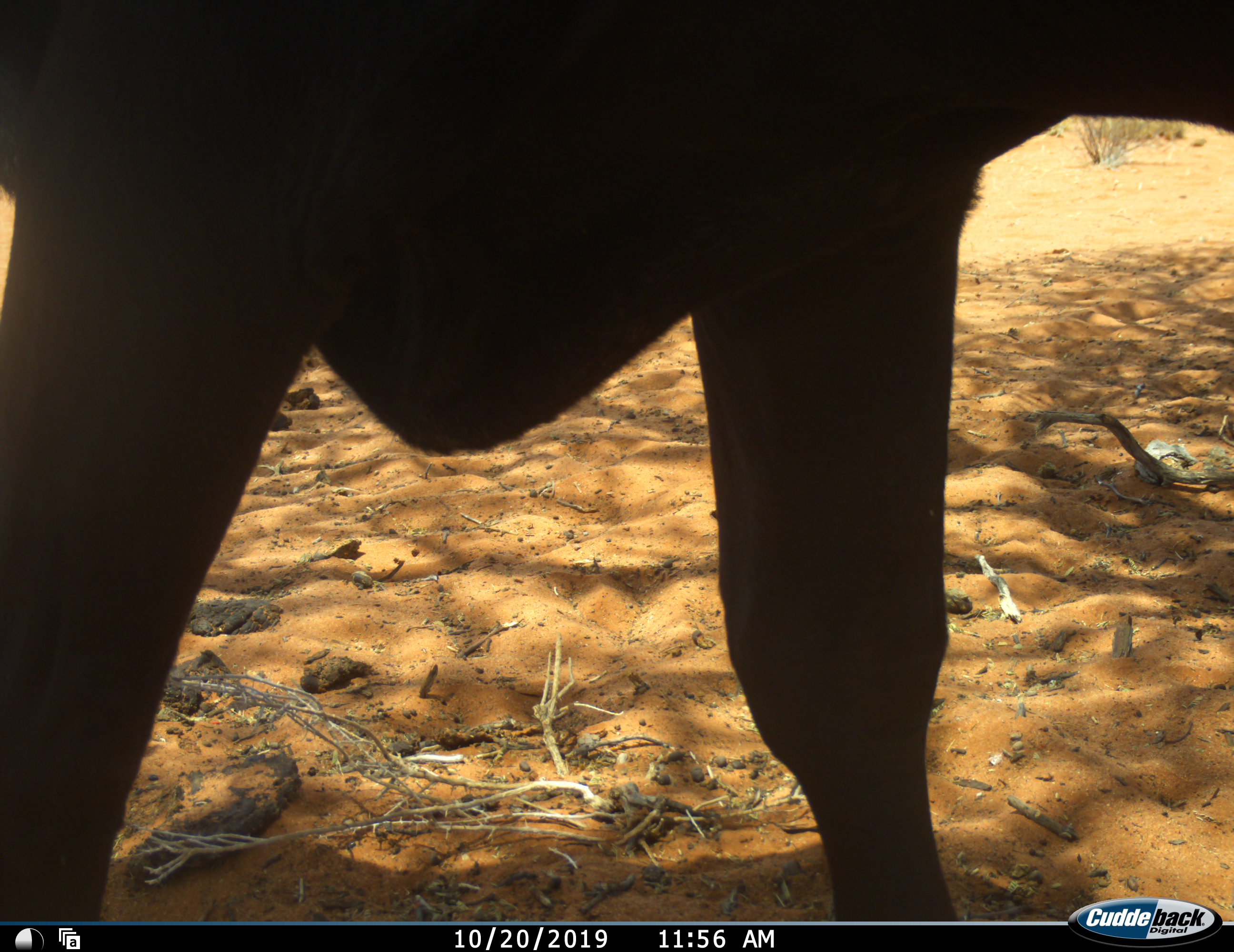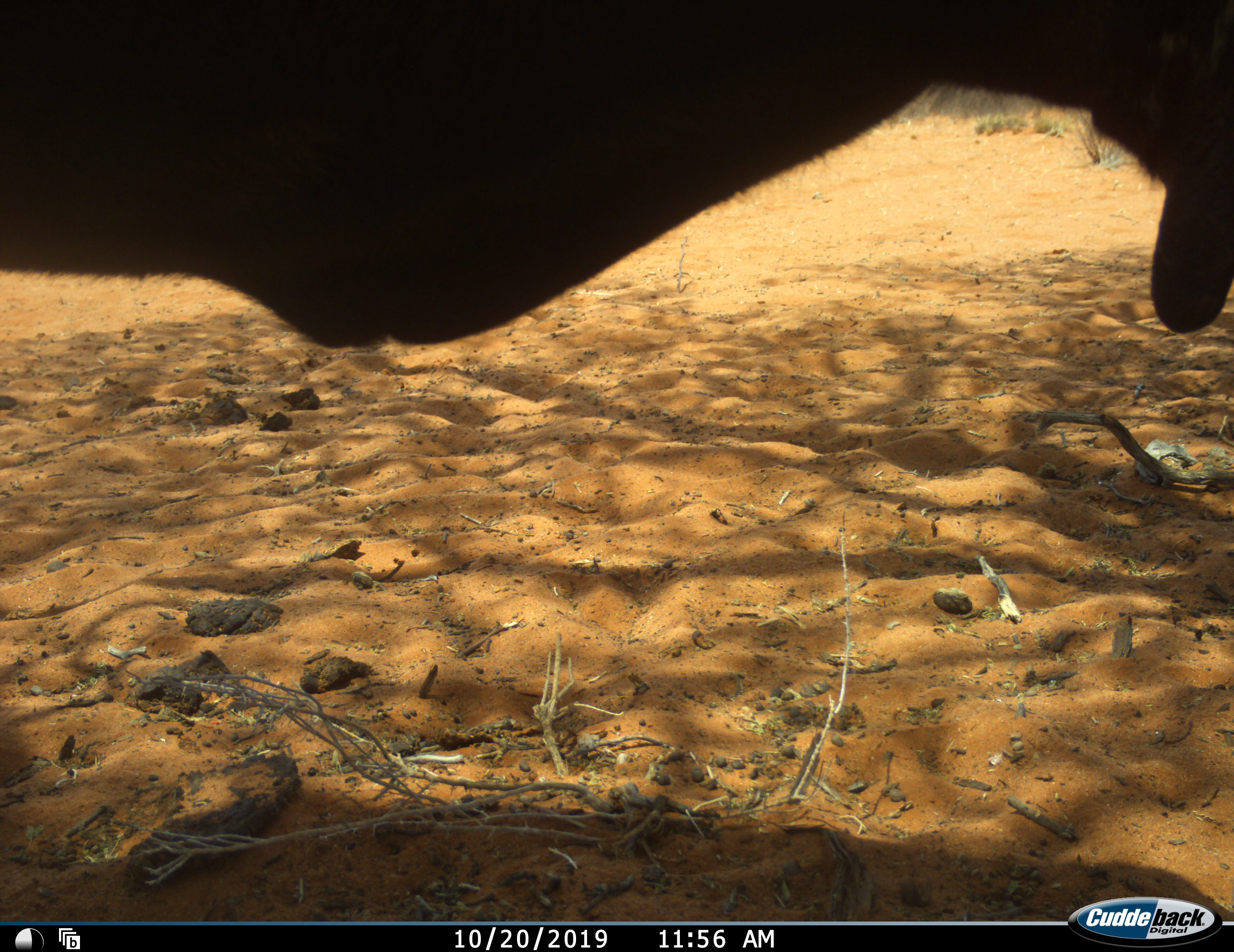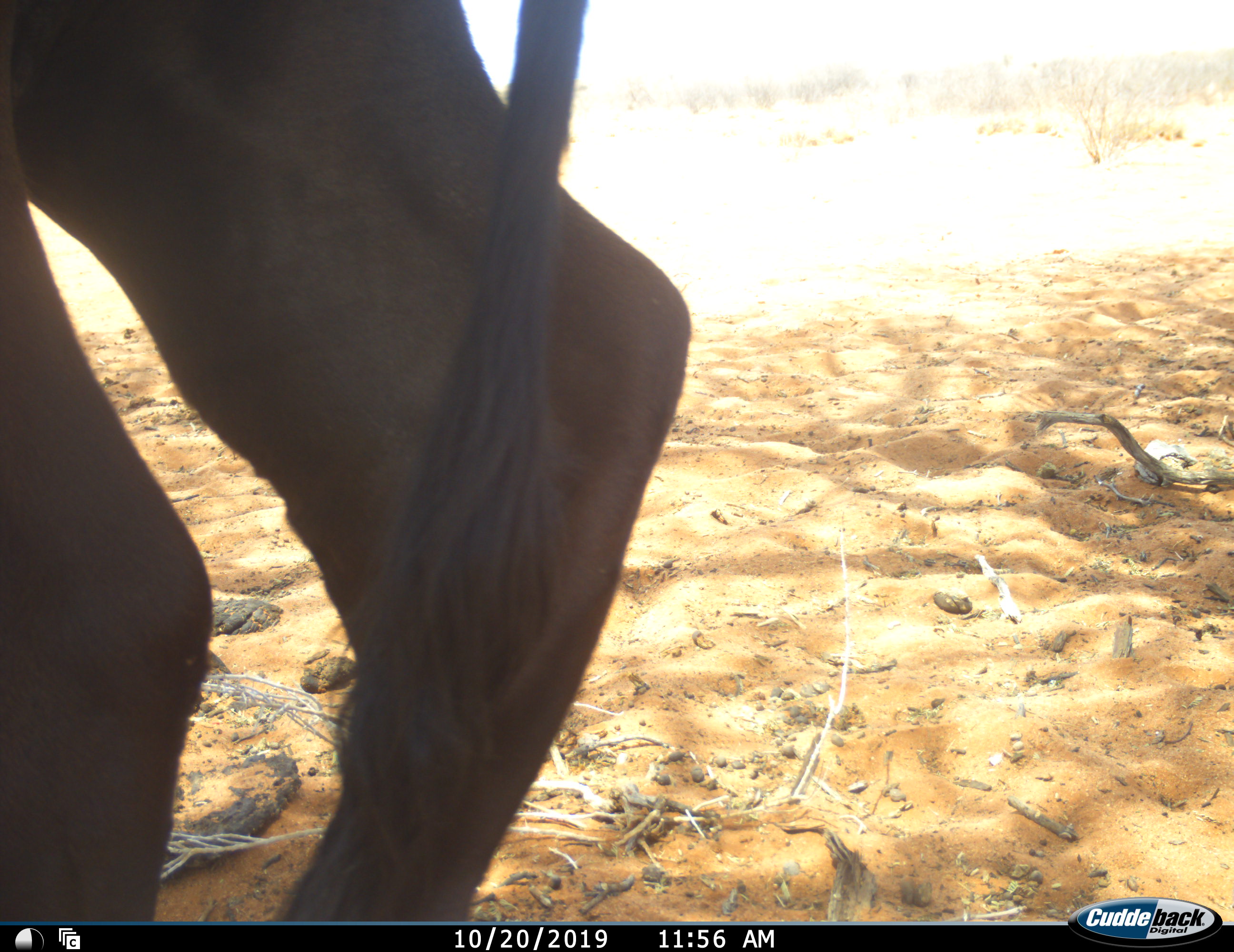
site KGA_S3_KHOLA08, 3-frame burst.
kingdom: Animalia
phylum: Chordata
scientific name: Vertebrata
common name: domestic animal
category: domesticanimal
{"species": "domesticanimal (domestic animal) (Vertebrata)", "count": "1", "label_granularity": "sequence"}